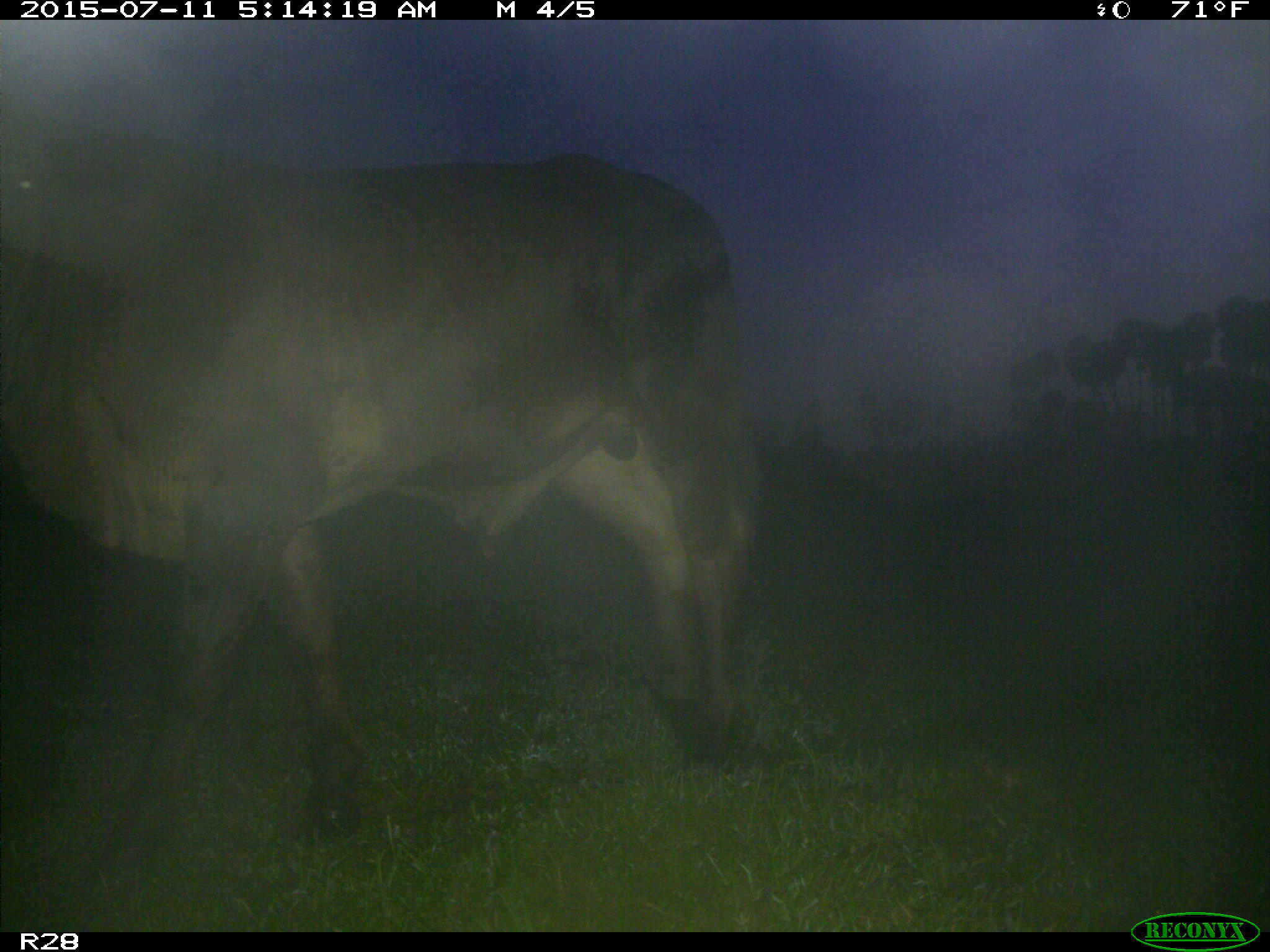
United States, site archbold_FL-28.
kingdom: Animalia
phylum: Chordata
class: Mammalia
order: Artiodactyla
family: Bovidae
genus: Bos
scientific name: Bos taurus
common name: domestic cow